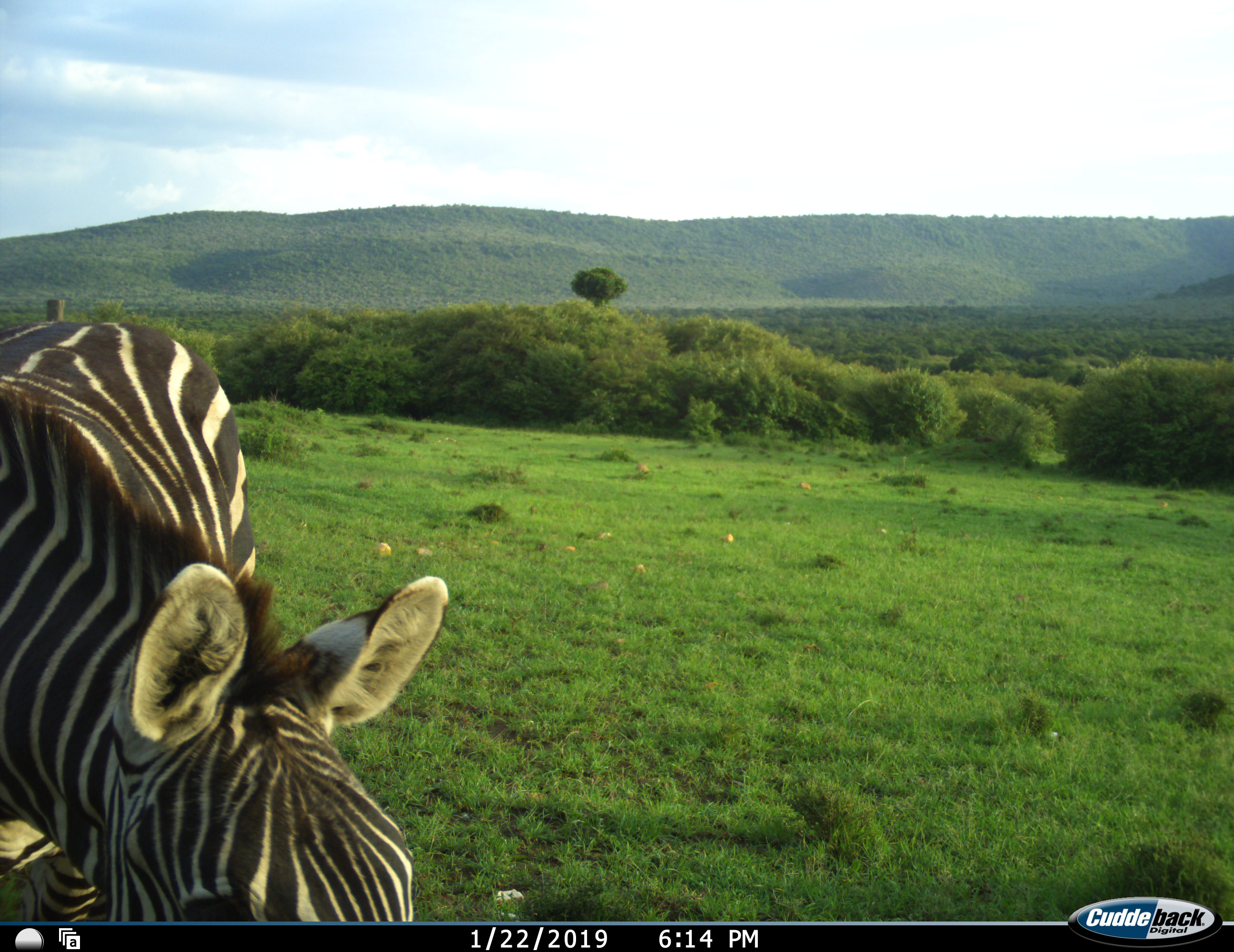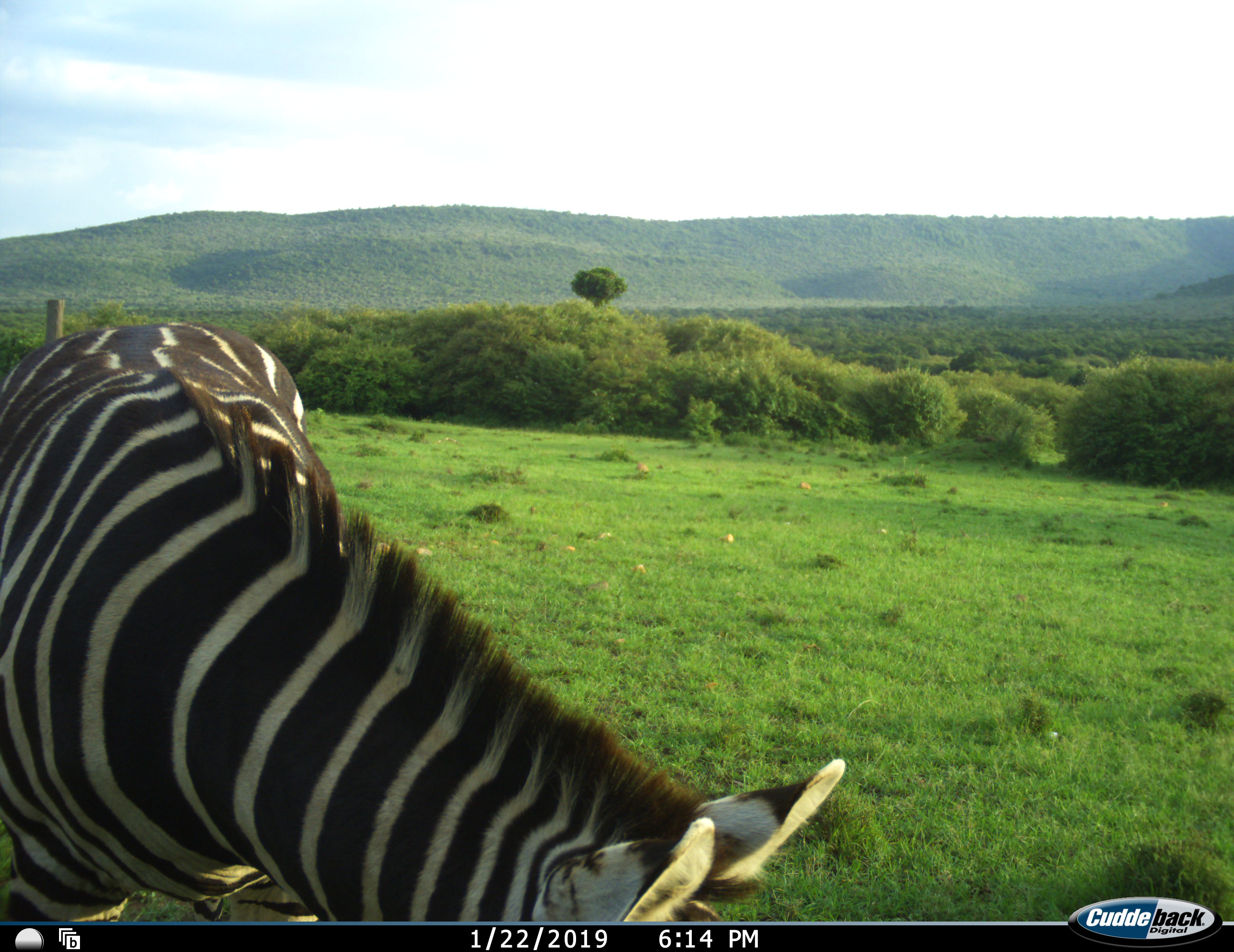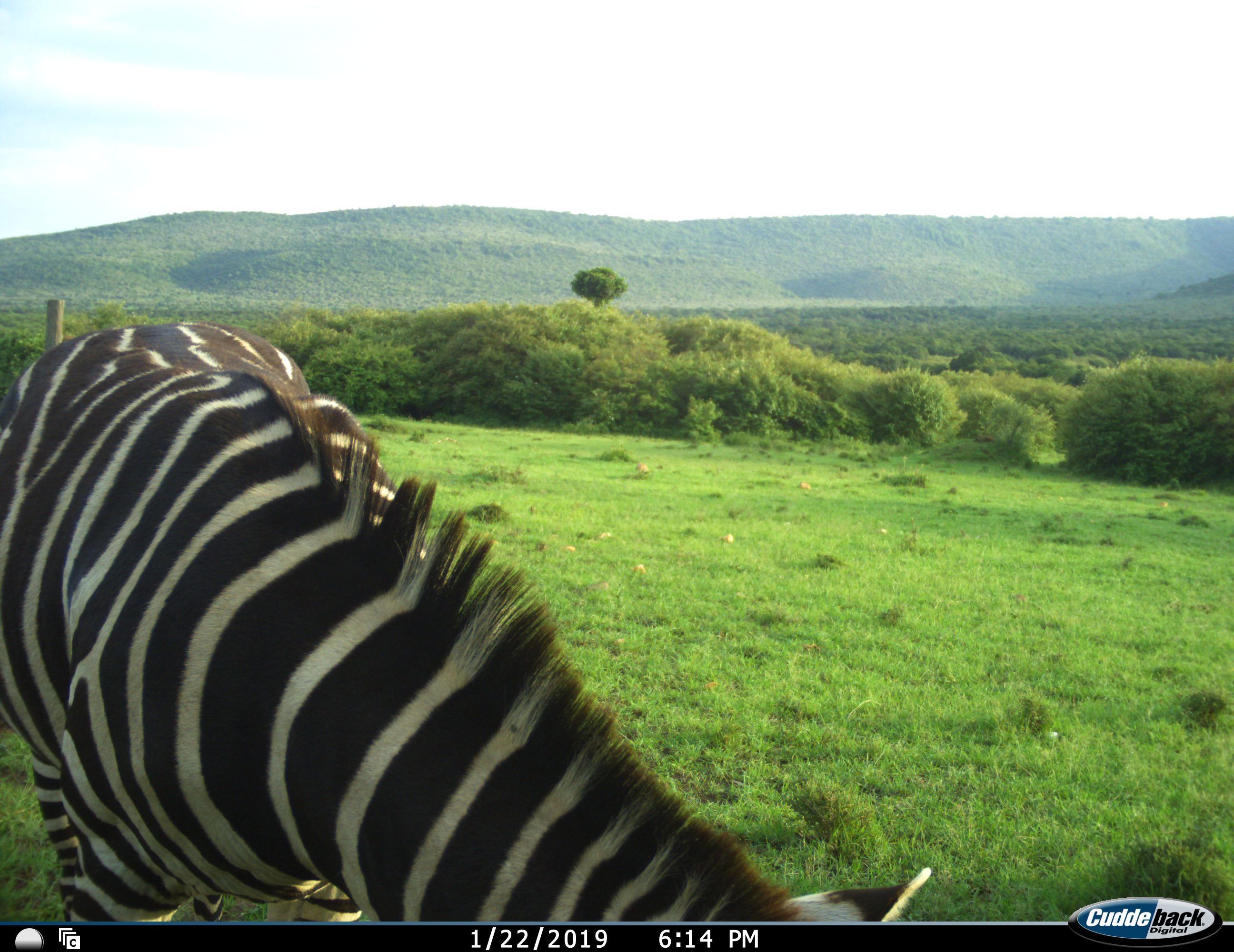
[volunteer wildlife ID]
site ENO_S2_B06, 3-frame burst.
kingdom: Animalia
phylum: Chordata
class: Mammalia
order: Perissodactyla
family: Equidae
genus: Equus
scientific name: Equus quagga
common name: plains zebra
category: zebraplains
Zebraplains (plains zebra) (Equus quagga), count 1. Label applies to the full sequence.